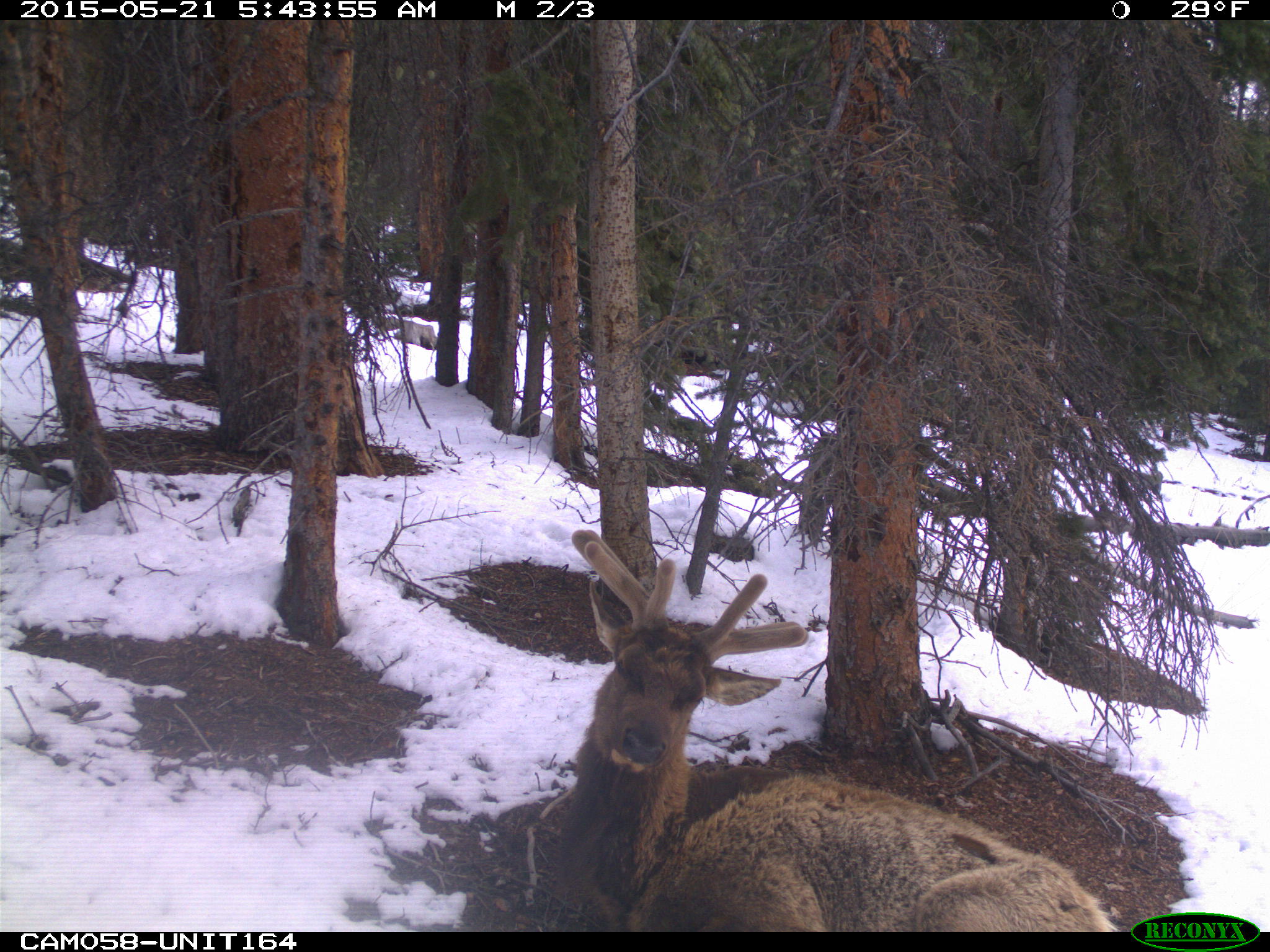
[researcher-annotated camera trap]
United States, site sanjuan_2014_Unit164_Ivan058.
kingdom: Animalia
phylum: Chordata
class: Mammalia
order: Artiodactyla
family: Cervidae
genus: Cervus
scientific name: Cervus elaphus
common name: red deer